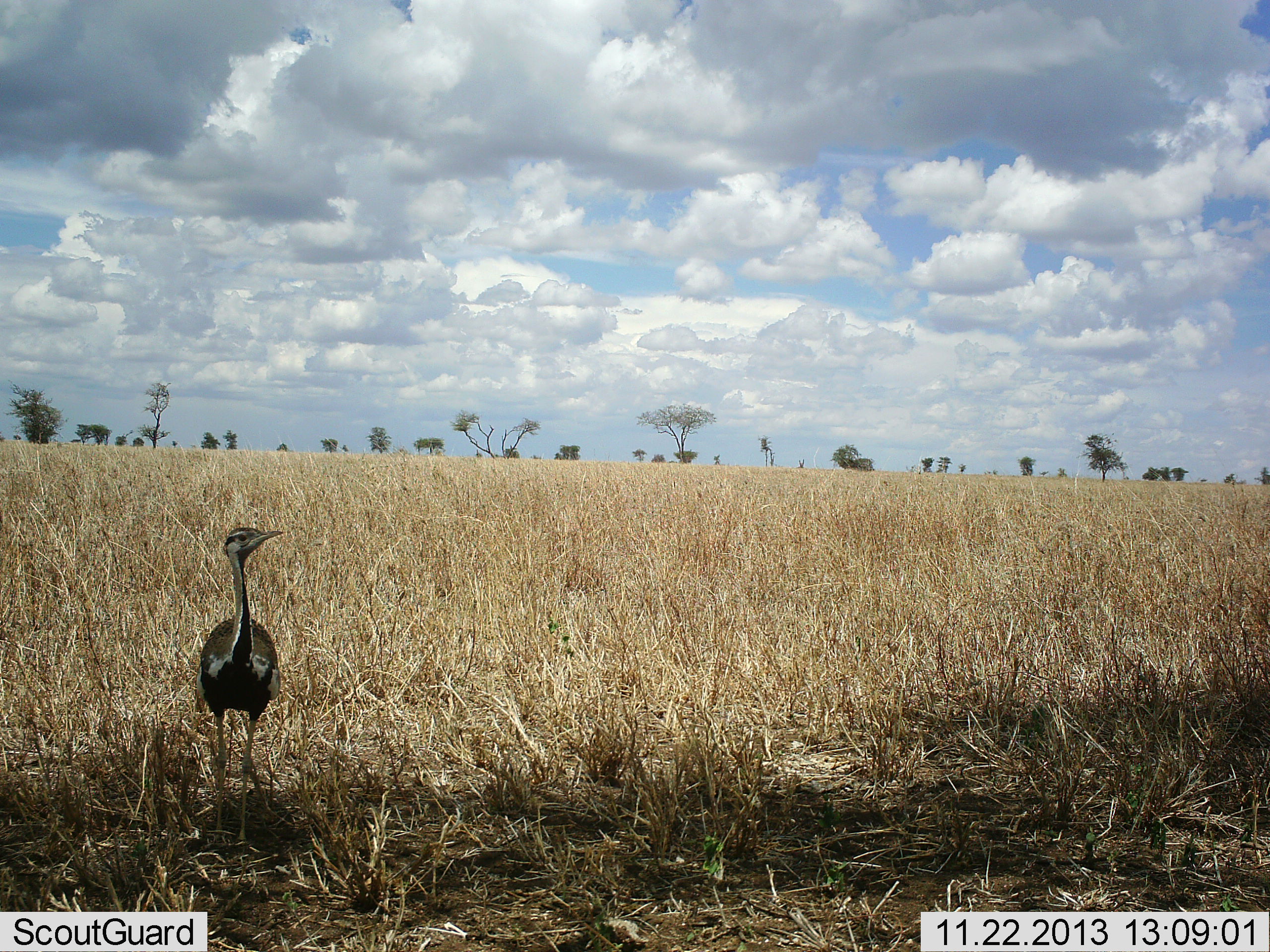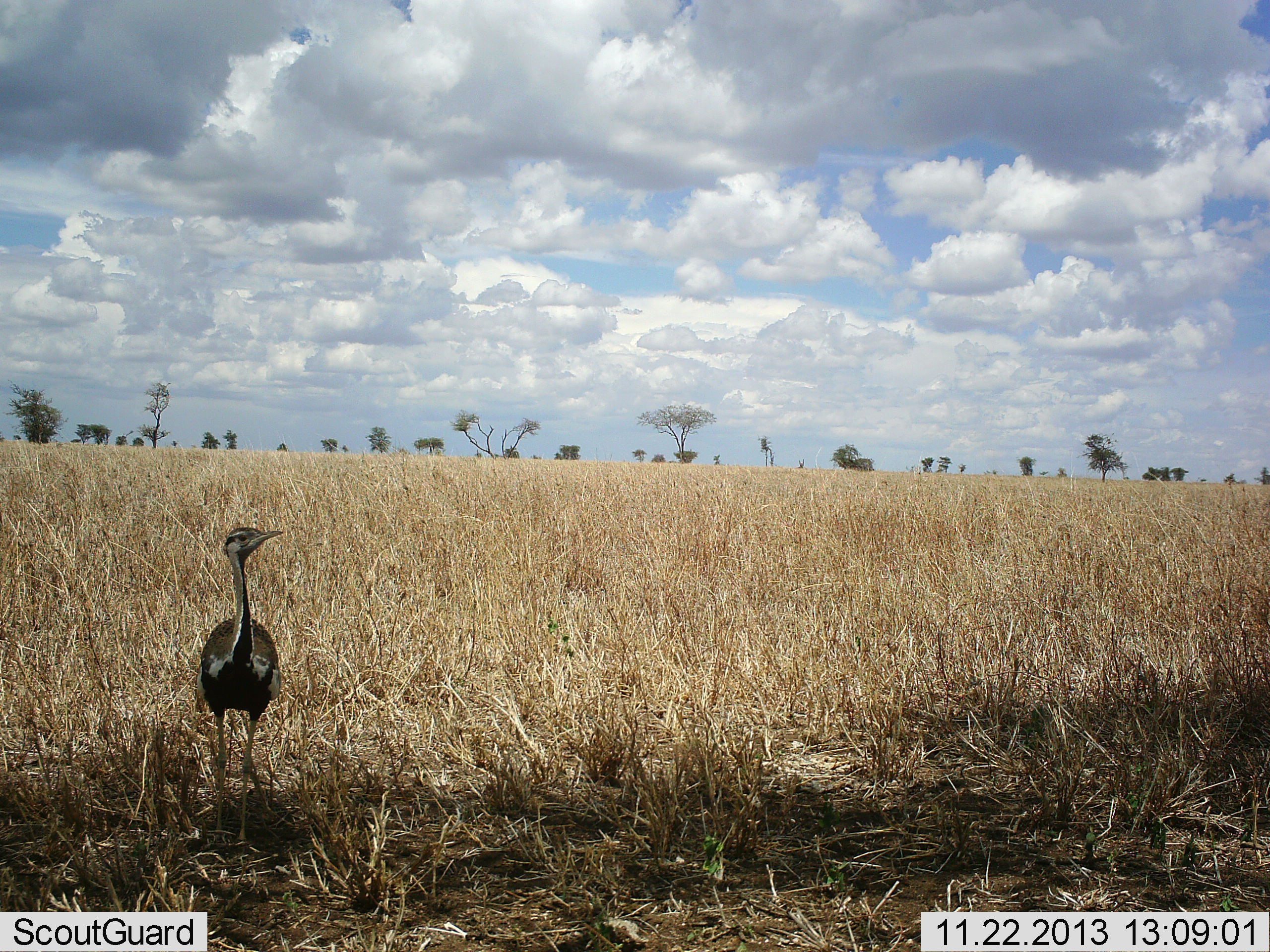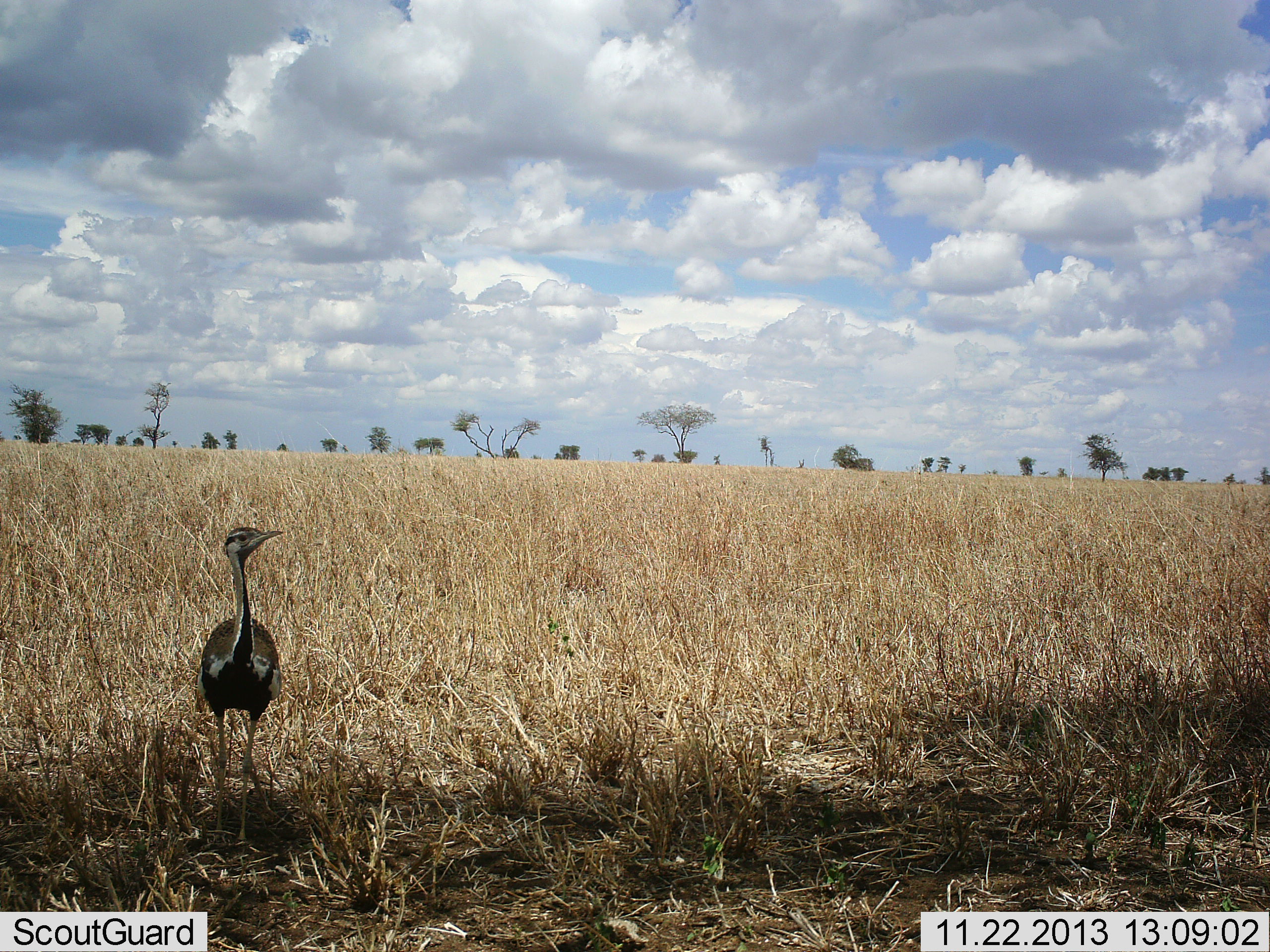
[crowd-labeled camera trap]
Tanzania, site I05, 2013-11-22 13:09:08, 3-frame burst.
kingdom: Animalia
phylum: Chordata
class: Aves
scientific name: Aves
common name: bird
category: otherbird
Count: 1.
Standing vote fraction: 100%.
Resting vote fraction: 0%.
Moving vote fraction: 0%.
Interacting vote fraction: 0%.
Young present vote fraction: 0%.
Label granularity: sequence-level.